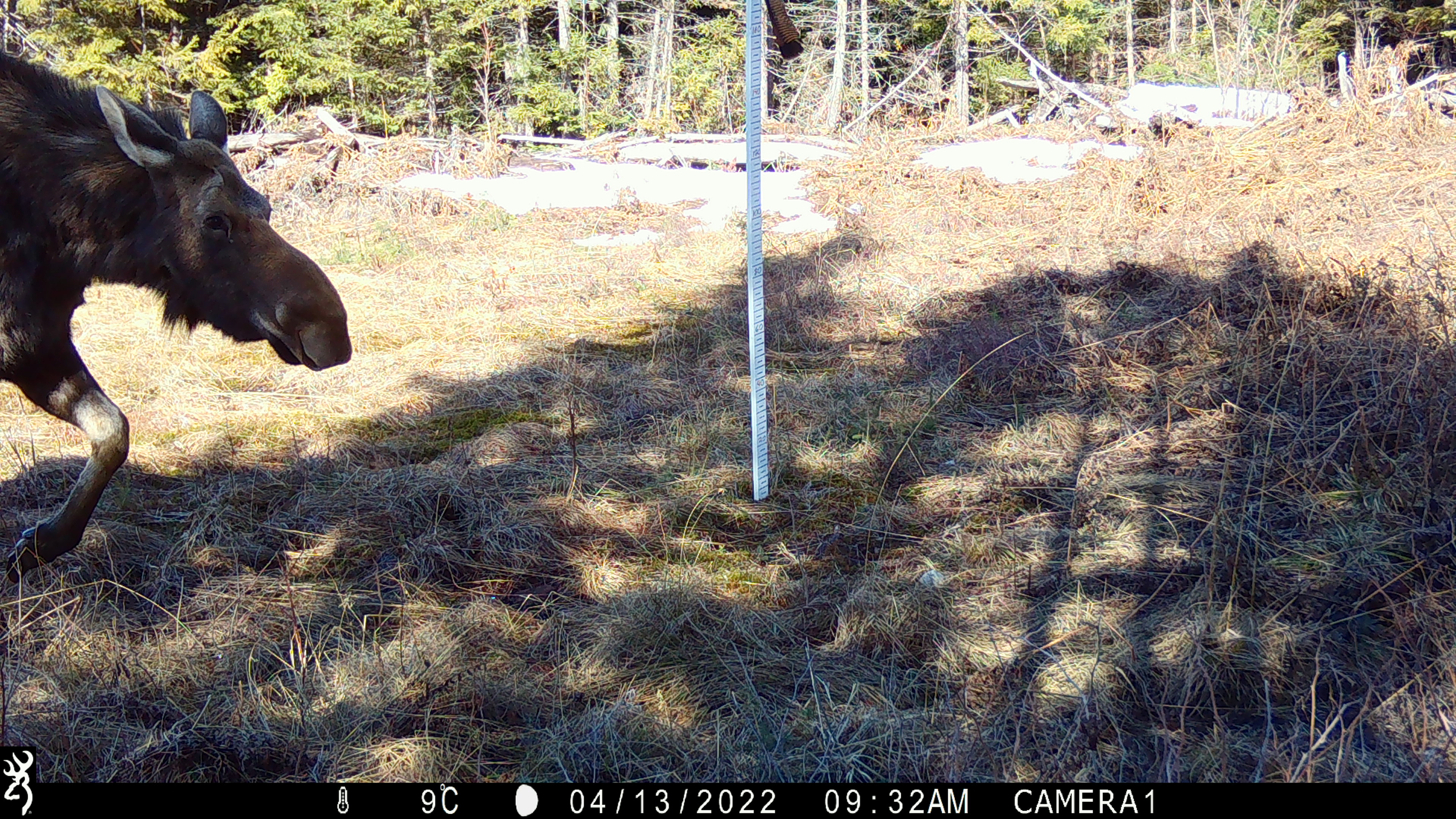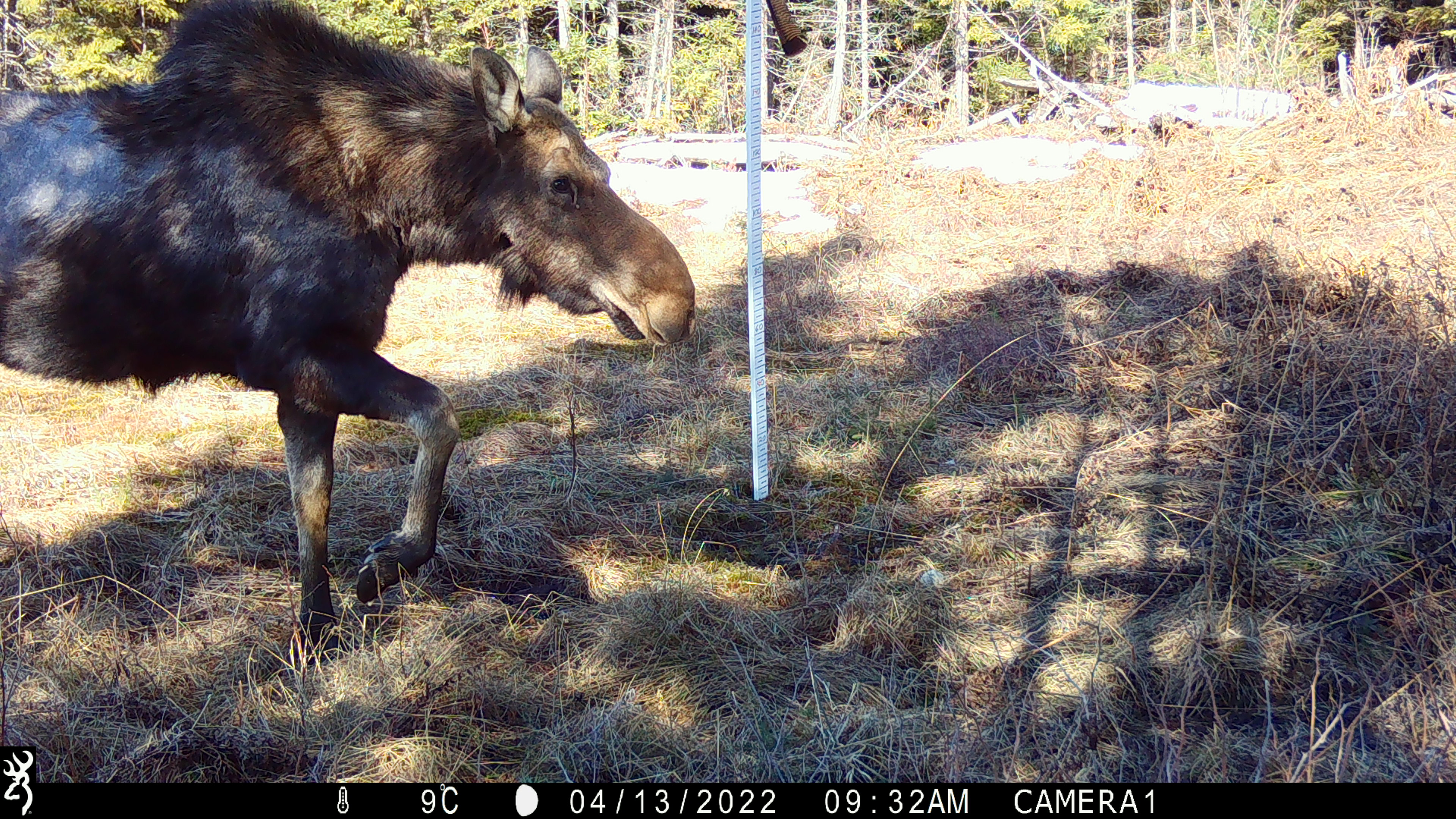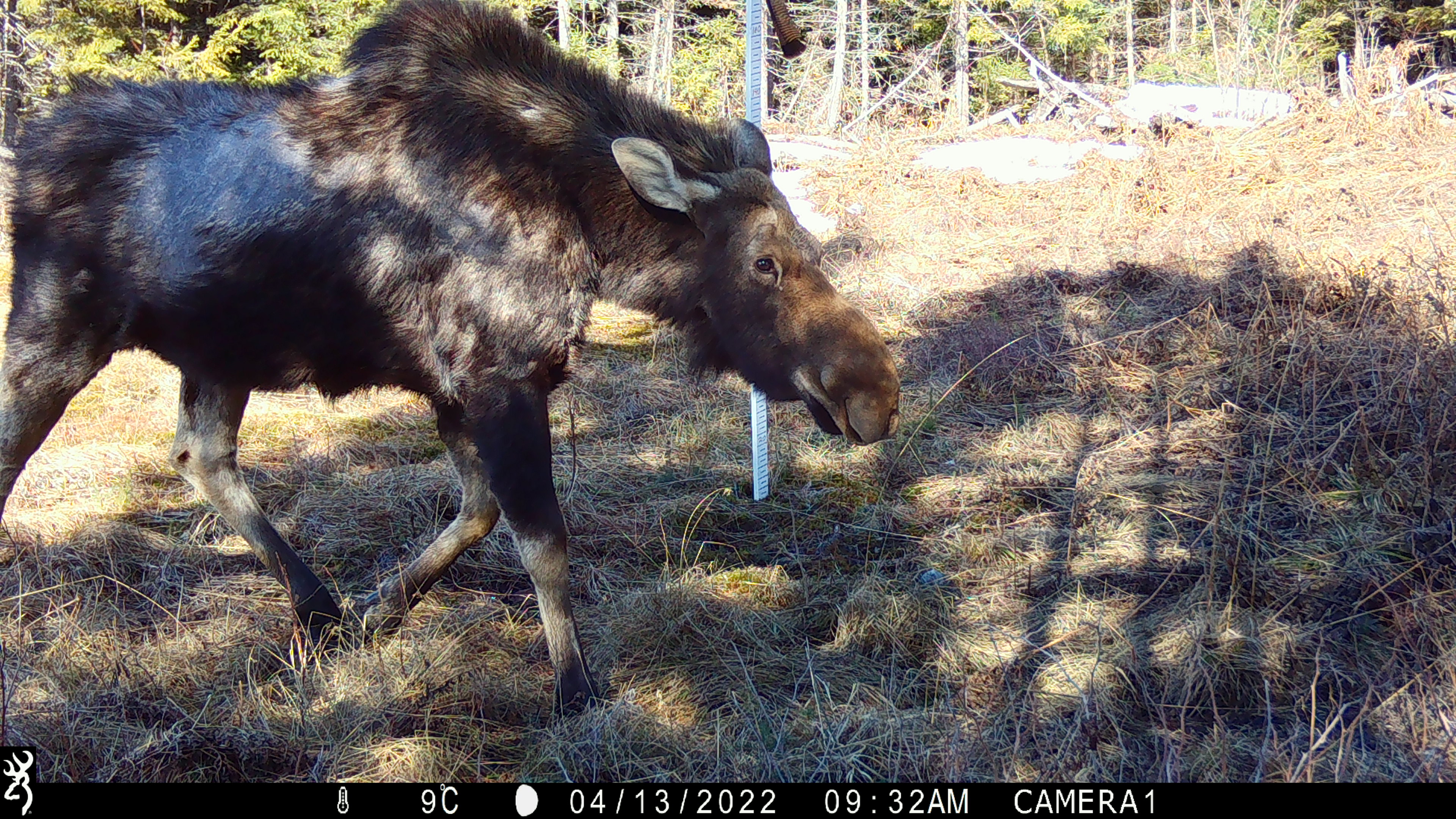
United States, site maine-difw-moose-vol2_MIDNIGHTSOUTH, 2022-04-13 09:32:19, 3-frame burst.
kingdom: Animalia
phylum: Chordata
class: Mammalia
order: Artiodactyla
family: Cervidae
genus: Alces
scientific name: Alces alces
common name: moose